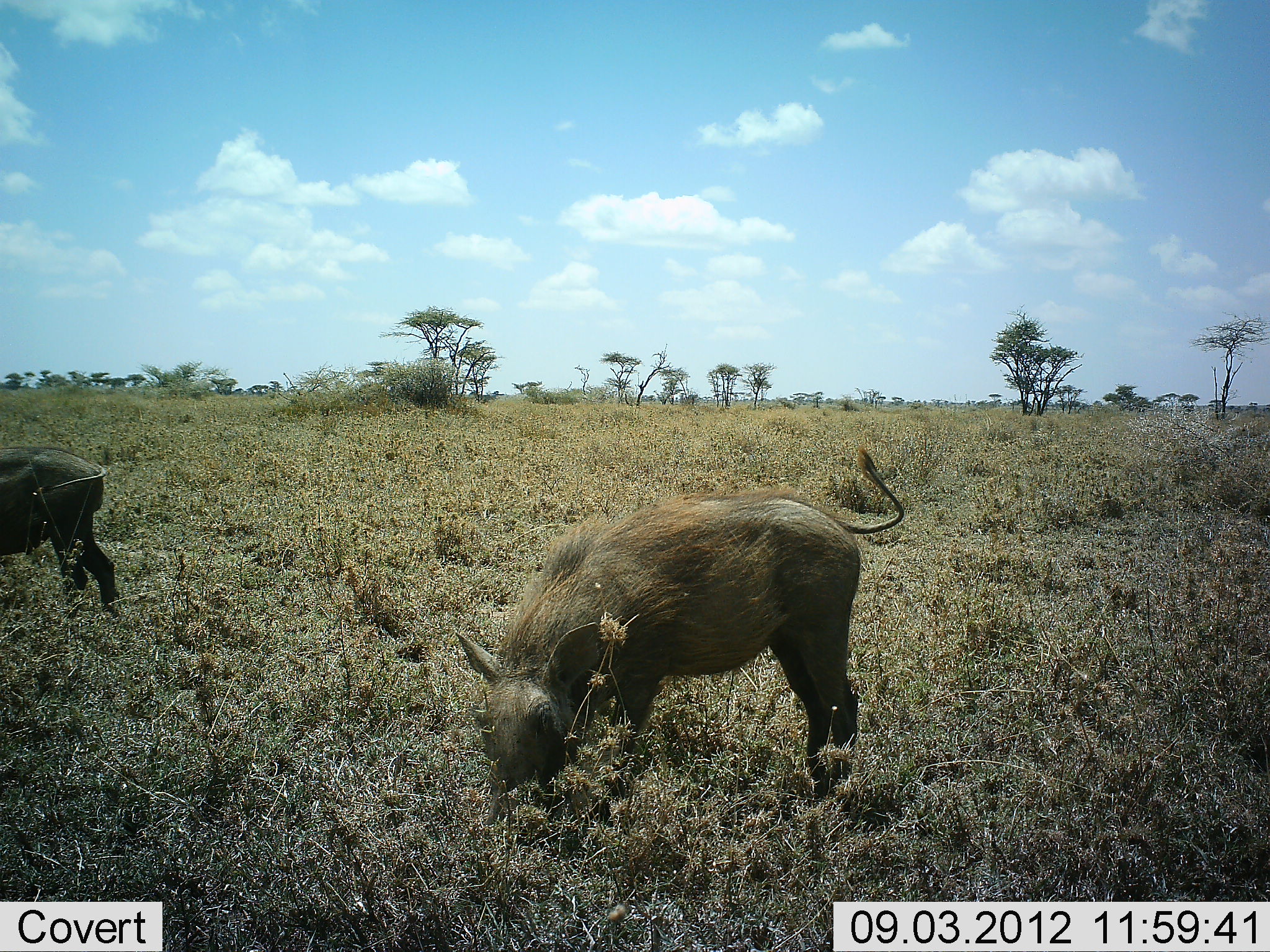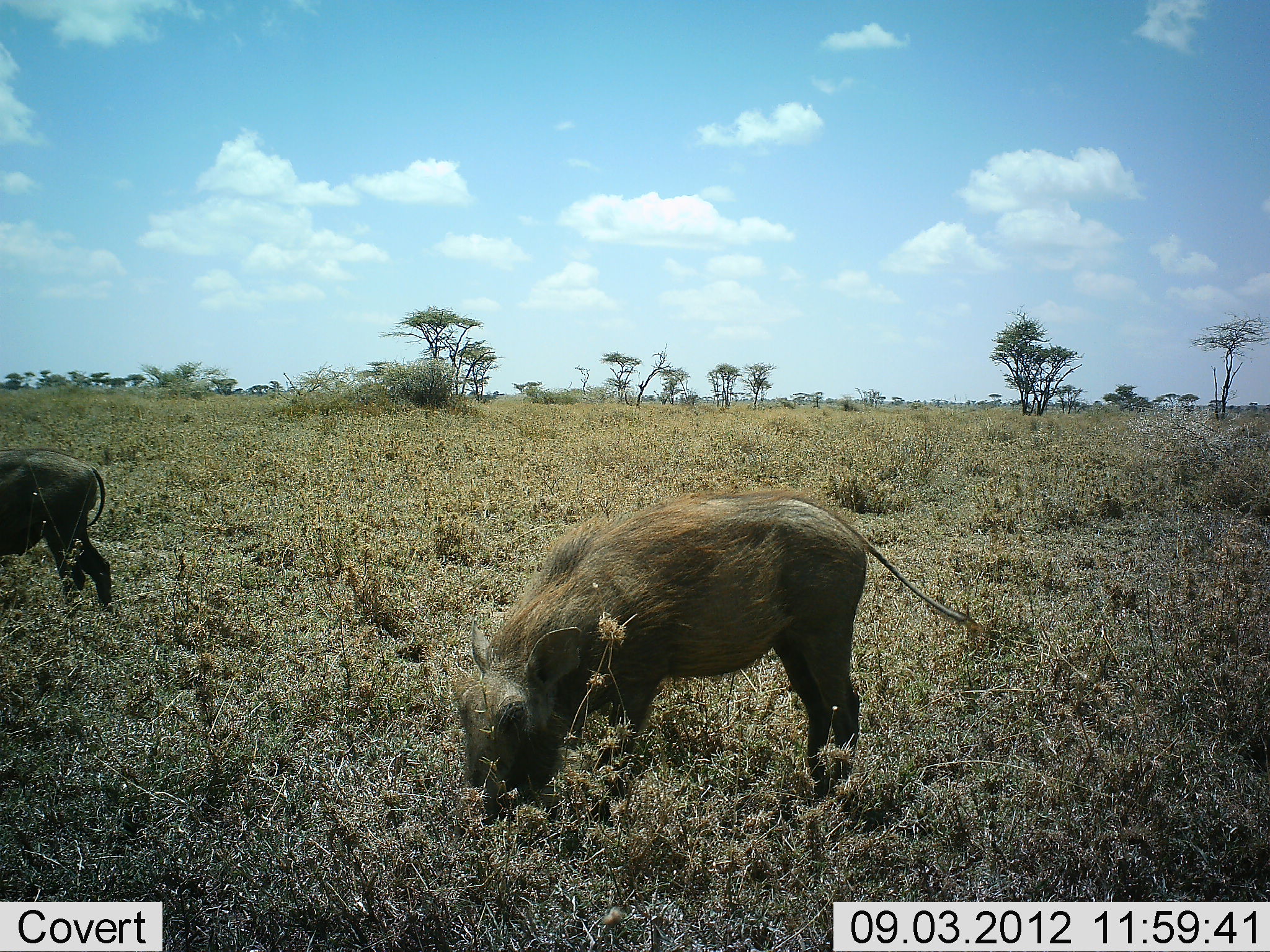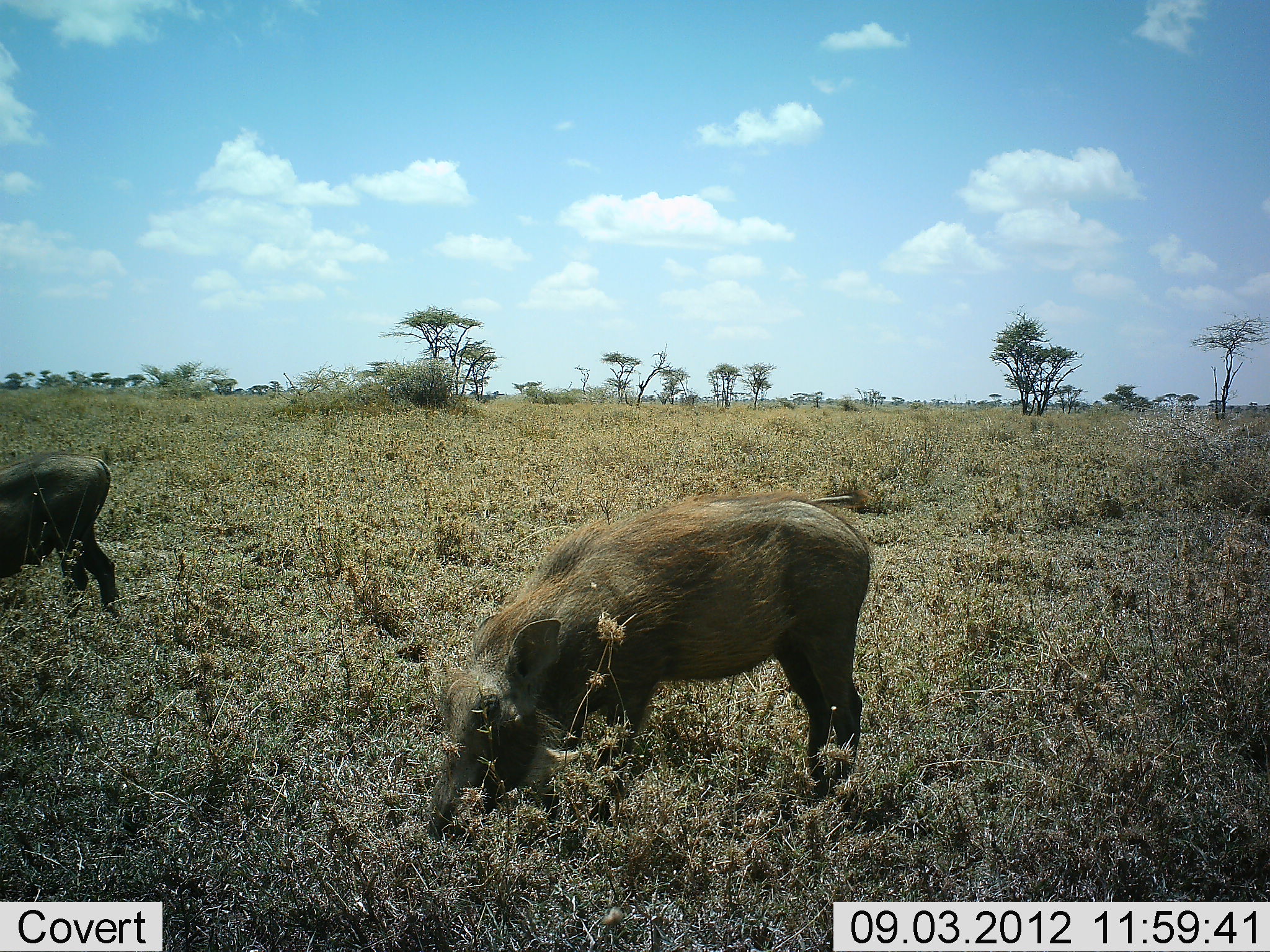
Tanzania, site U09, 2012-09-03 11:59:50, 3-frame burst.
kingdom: Animalia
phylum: Chordata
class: Mammalia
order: Artiodactyla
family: Suidae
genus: Phacochoerus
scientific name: Phacochoerus africanus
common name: warthog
Warthog (Phacochoerus africanus), count 2. Behavior (volunteer vote fractions): standing 10%, resting 0%, moving 0%, interacting 0%. Young present (vote fraction): 0%. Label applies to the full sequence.